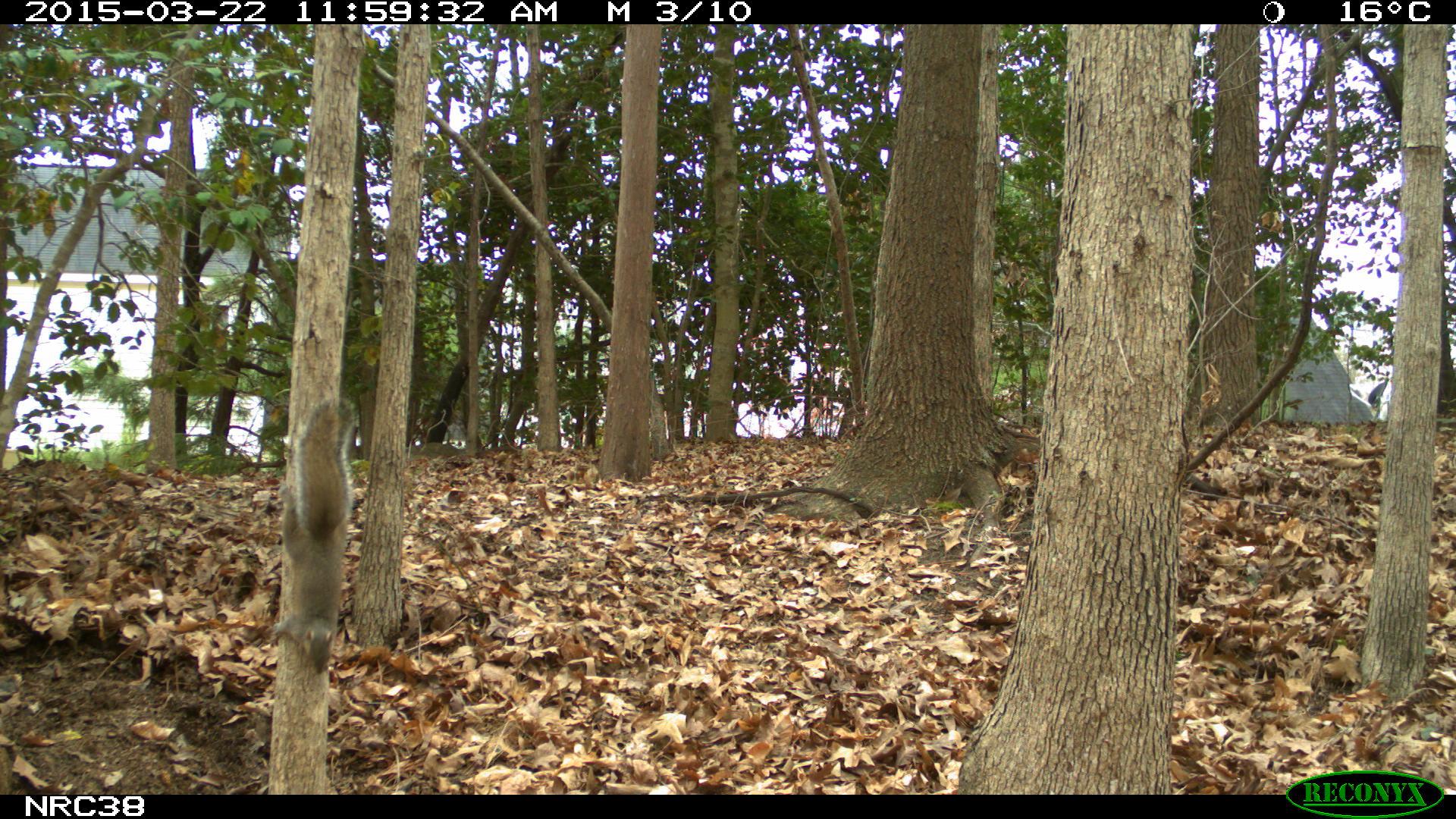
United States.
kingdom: Animalia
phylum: Chordata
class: Mammalia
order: Rodentia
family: Sciuridae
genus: Sciurus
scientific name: Sciurus carolinensis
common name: eastern gray squirrel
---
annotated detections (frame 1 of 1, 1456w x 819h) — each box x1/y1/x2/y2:
Eastern Gray Squirrel: 256/392/371/679